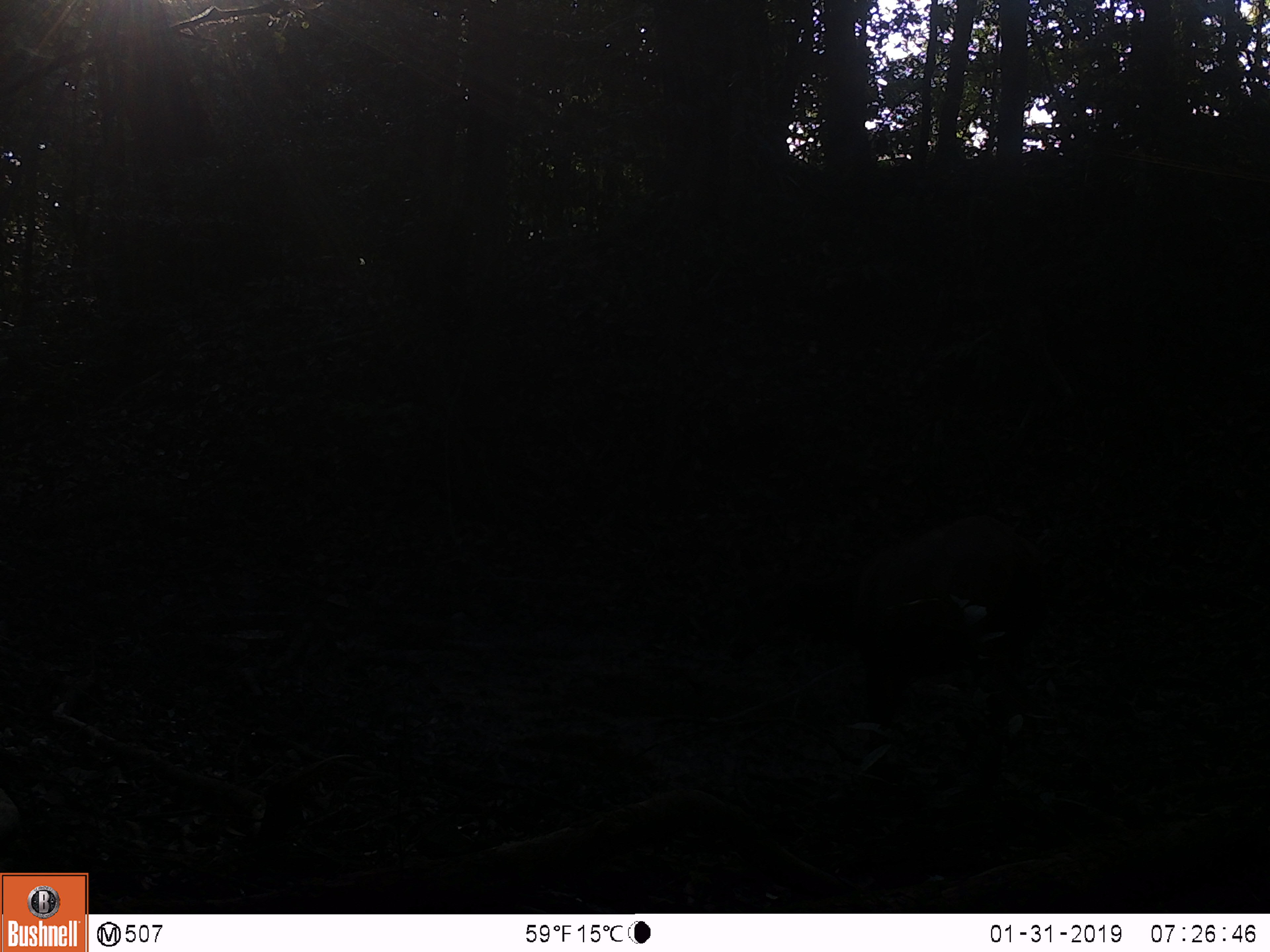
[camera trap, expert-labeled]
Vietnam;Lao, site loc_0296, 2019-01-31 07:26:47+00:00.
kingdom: Animalia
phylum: Chordata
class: Mammalia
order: Artiodactyla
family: Cervidae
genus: Rusa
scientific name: Rusa unicolor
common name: sambar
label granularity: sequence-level